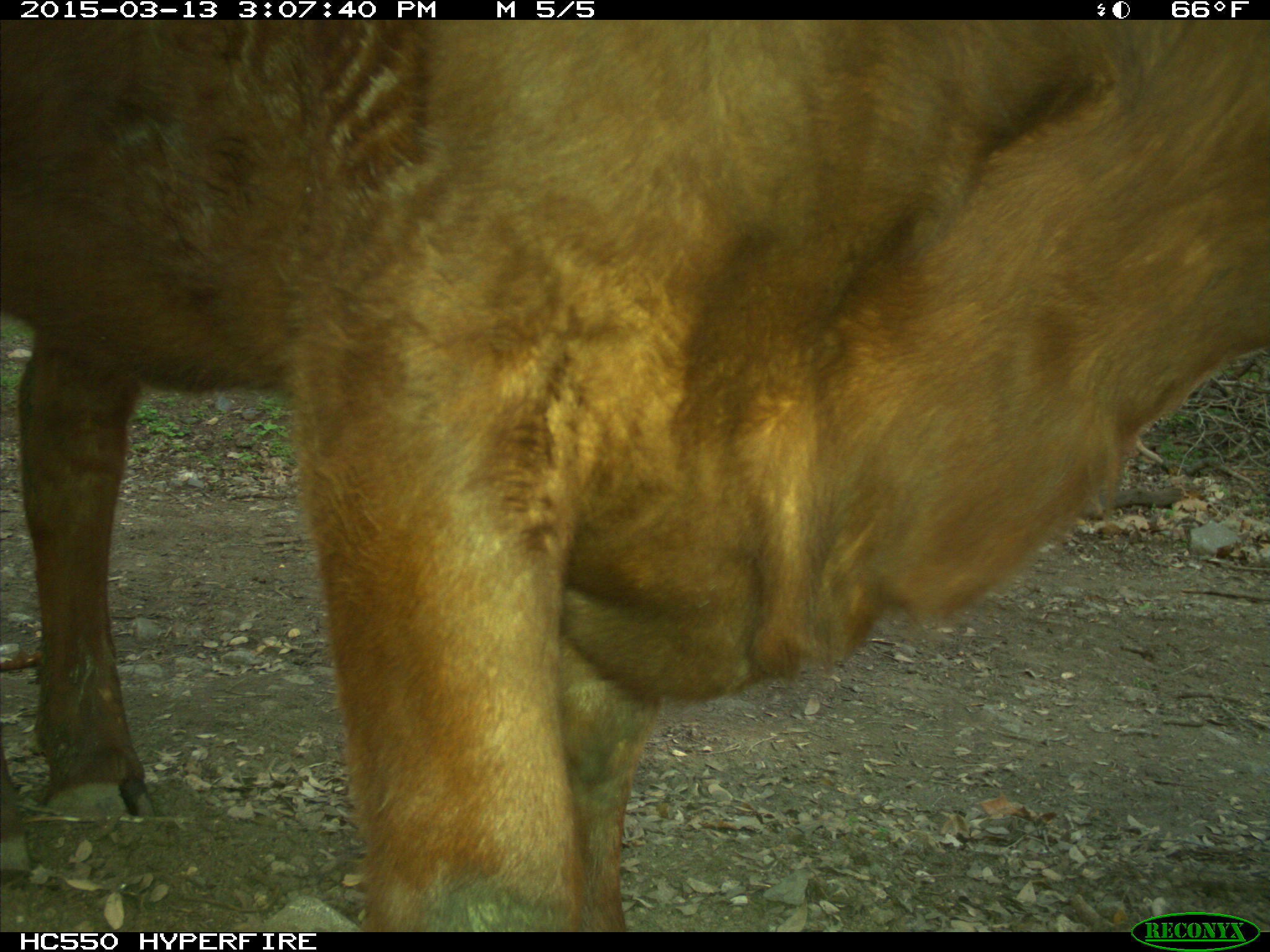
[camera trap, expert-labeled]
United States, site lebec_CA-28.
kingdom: Animalia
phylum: Chordata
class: Mammalia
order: Artiodactyla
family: Bovidae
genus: Bos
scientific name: Bos taurus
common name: domestic cow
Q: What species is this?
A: Bos taurus (domestic cow).